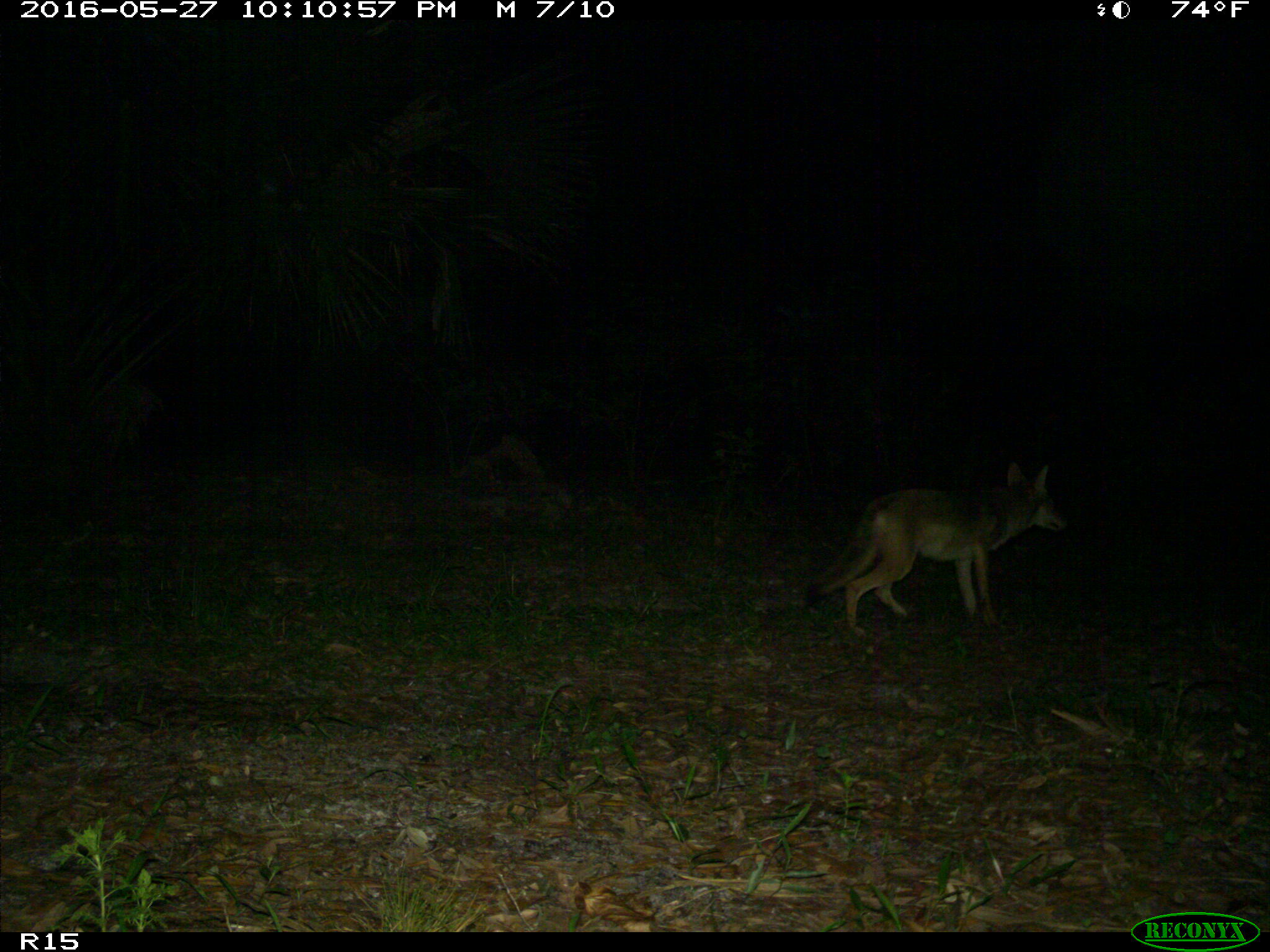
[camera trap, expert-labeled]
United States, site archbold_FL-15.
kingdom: Animalia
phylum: Chordata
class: Mammalia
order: Carnivora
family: Canidae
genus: Canis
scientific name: Canis latrans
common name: coyote